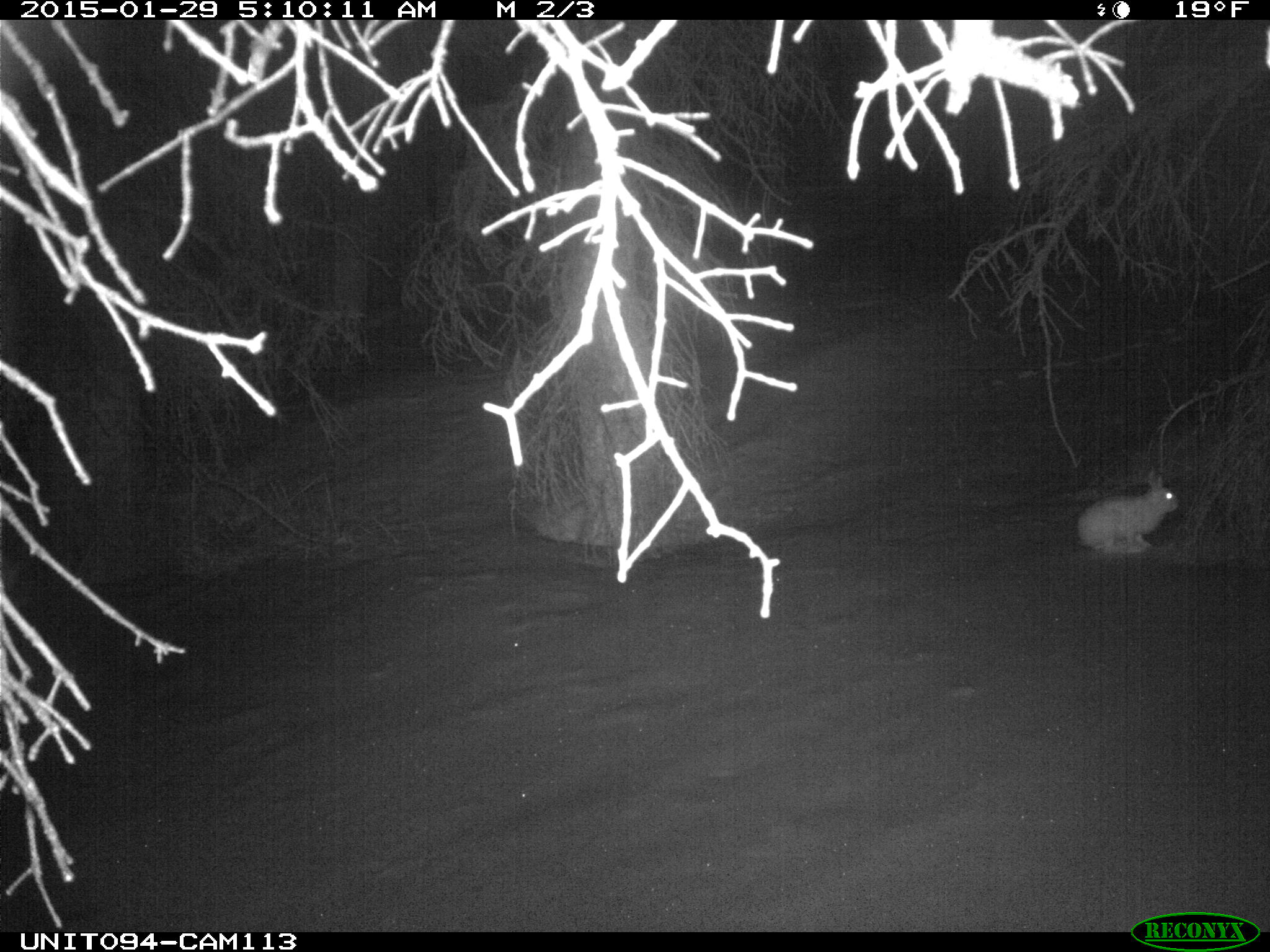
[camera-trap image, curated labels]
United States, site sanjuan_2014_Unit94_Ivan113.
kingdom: Animalia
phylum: Chordata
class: Mammalia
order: Lagomorpha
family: Leporidae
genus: Lepus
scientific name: Lepus americanus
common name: snowshoe hare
Lepus americanus (snowshoe hare).